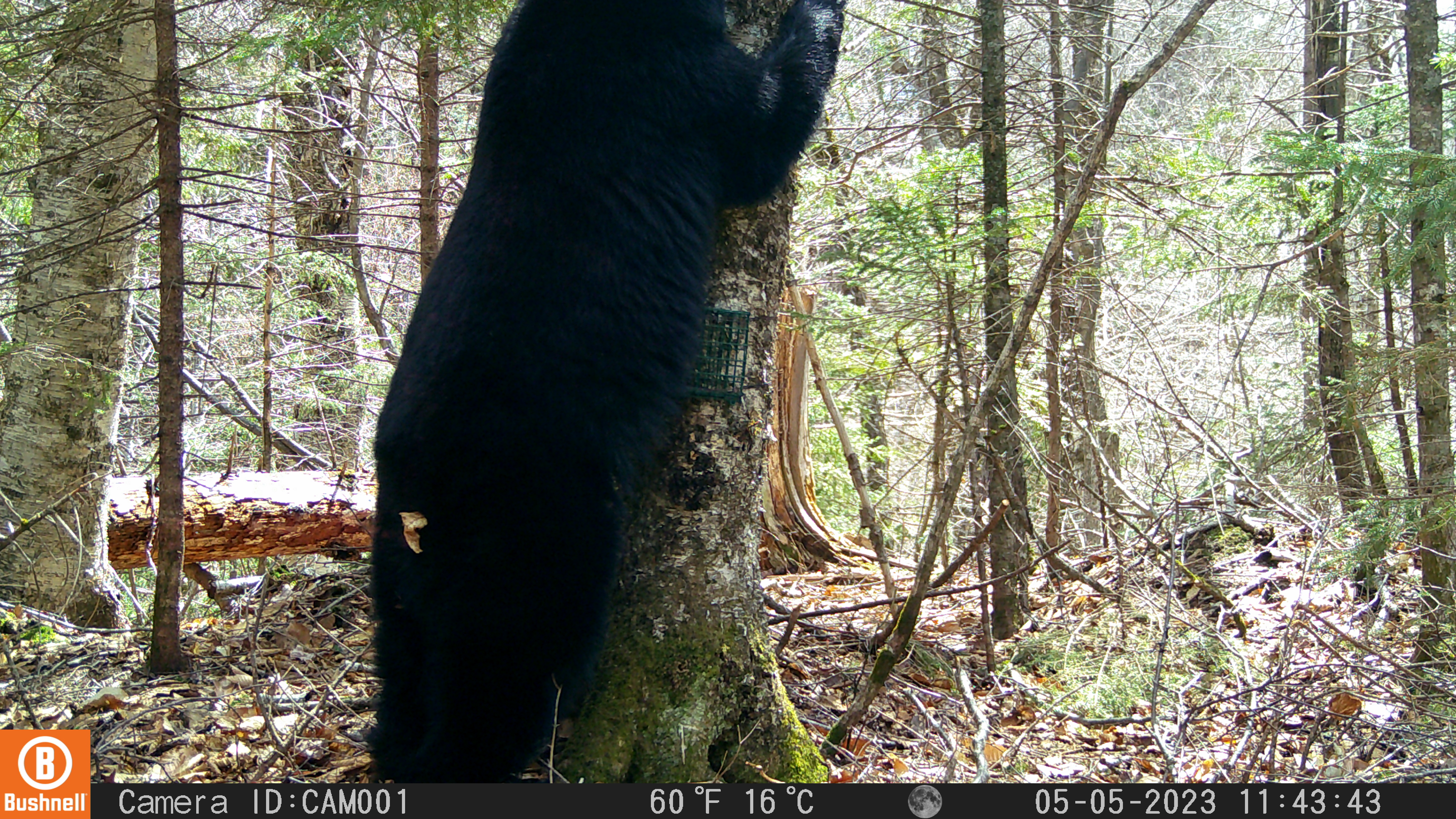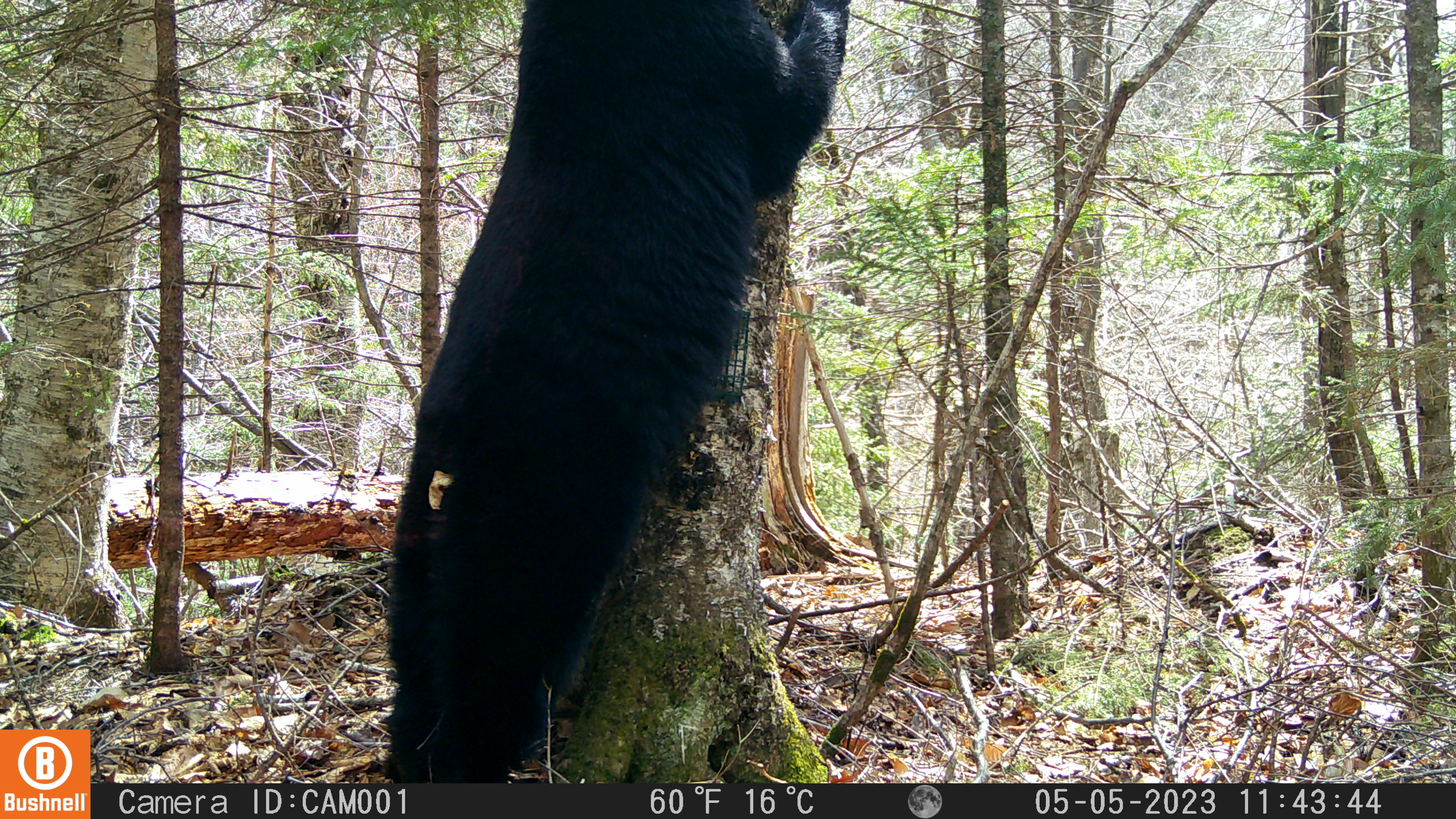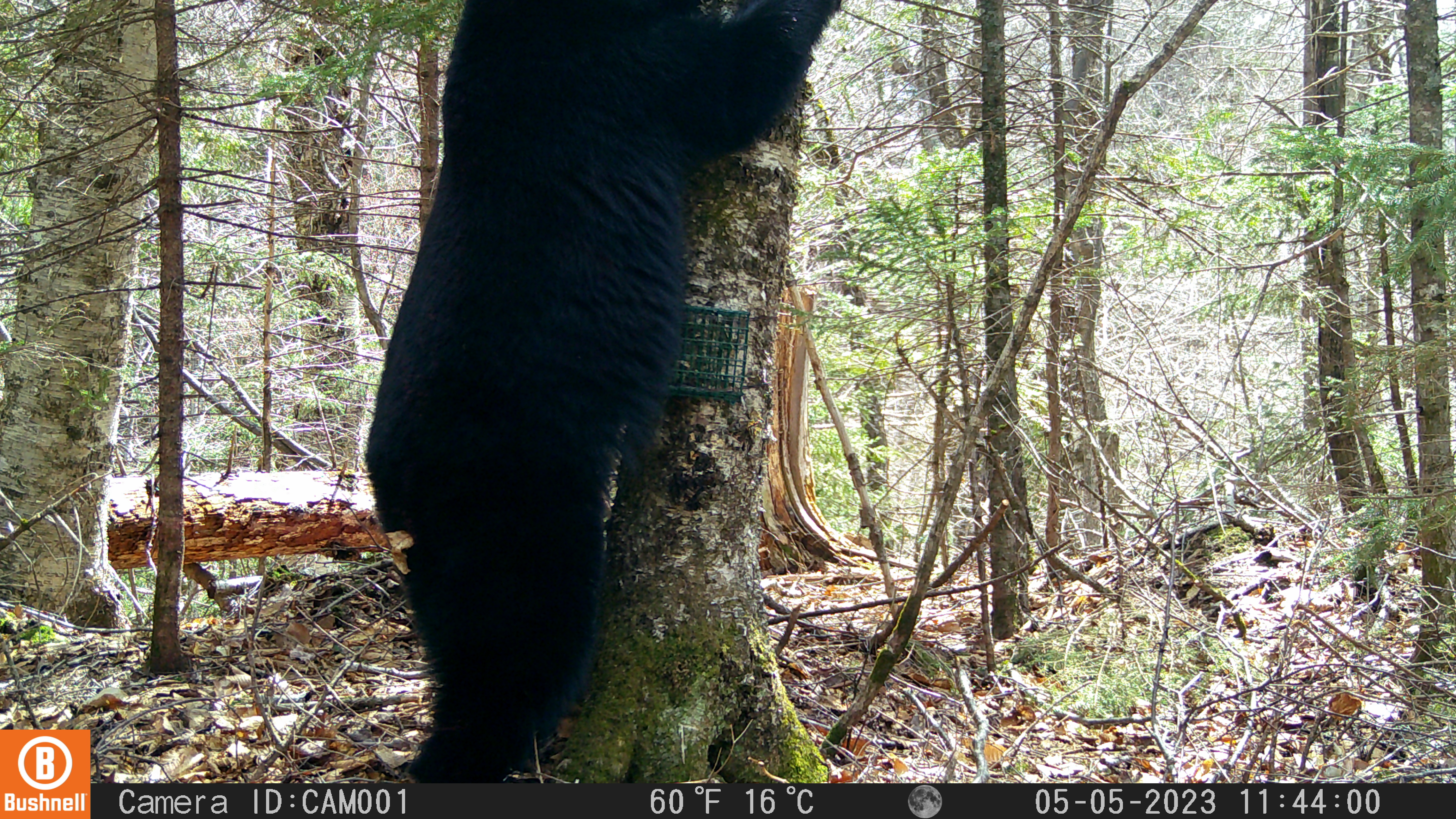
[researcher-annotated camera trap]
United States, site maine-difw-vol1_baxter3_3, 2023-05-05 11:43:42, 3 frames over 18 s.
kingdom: Animalia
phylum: Chordata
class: Mammalia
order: Carnivora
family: Ursidae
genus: Ursus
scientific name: Ursus americanus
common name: black bear